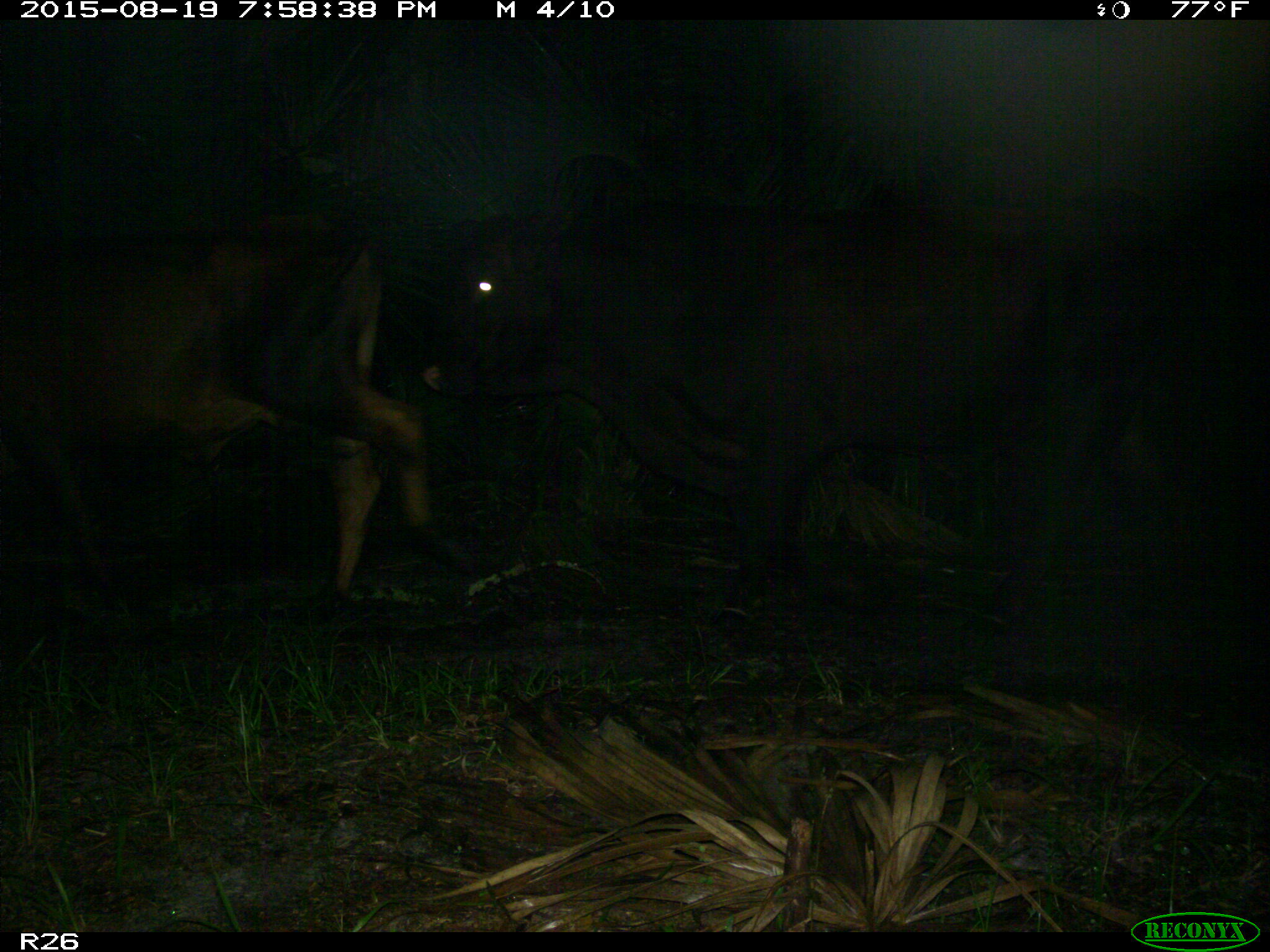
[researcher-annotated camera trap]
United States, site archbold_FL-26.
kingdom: Animalia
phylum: Chordata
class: Mammalia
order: Artiodactyla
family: Bovidae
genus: Bos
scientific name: Bos taurus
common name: domestic cow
Bos taurus (domestic cow).